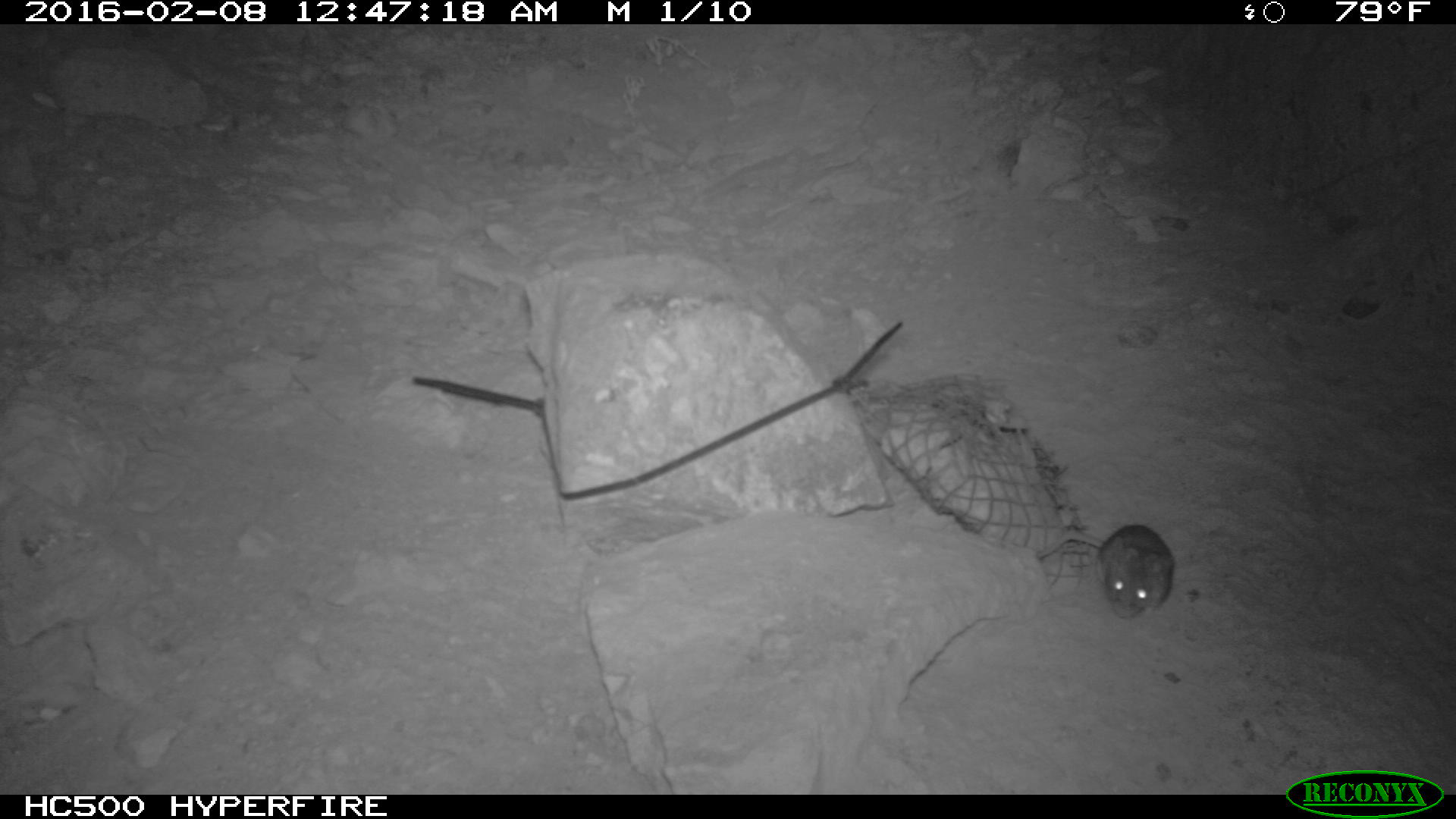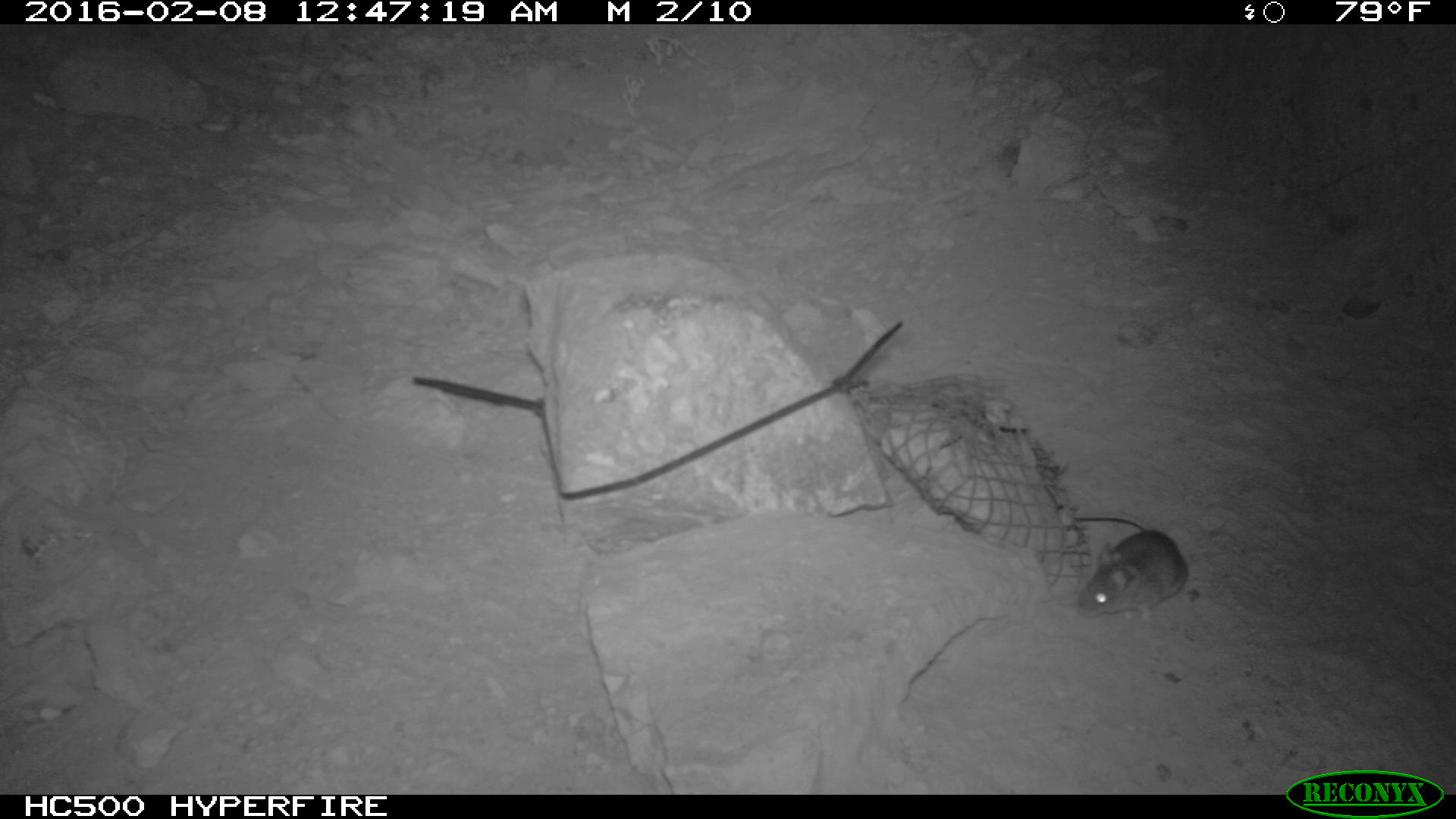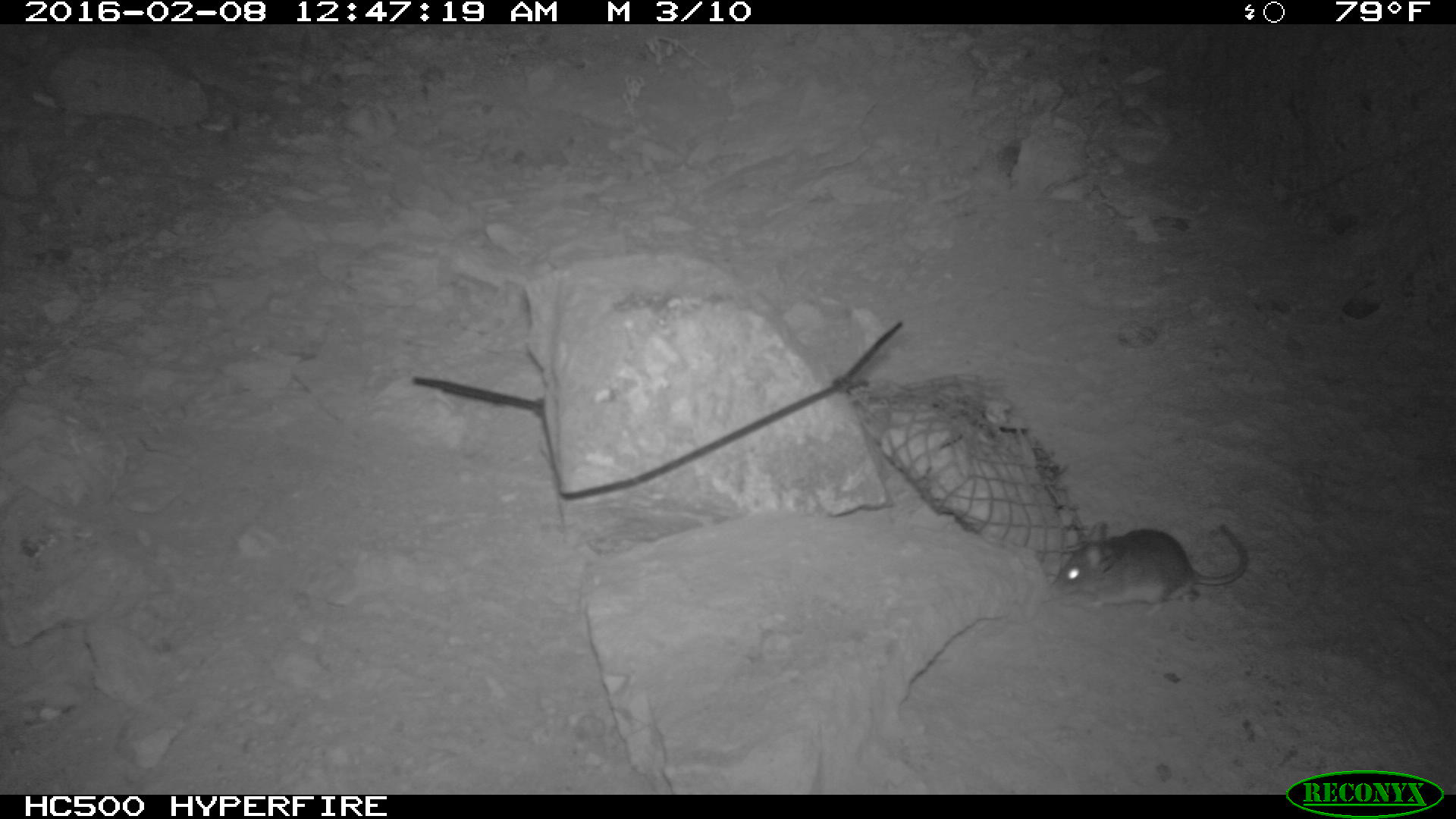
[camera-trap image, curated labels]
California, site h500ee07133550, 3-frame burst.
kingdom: Animalia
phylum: Chordata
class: Mammalia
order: Rodentia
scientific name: Rodentia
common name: rodent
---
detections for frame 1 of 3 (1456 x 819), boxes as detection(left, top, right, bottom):
rodent: detection(1035, 525, 1175, 620)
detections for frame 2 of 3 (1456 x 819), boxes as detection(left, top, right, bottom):
rodent: detection(1073, 512, 1188, 617)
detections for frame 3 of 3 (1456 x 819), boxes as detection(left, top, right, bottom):
rodent: detection(1050, 522, 1246, 615)